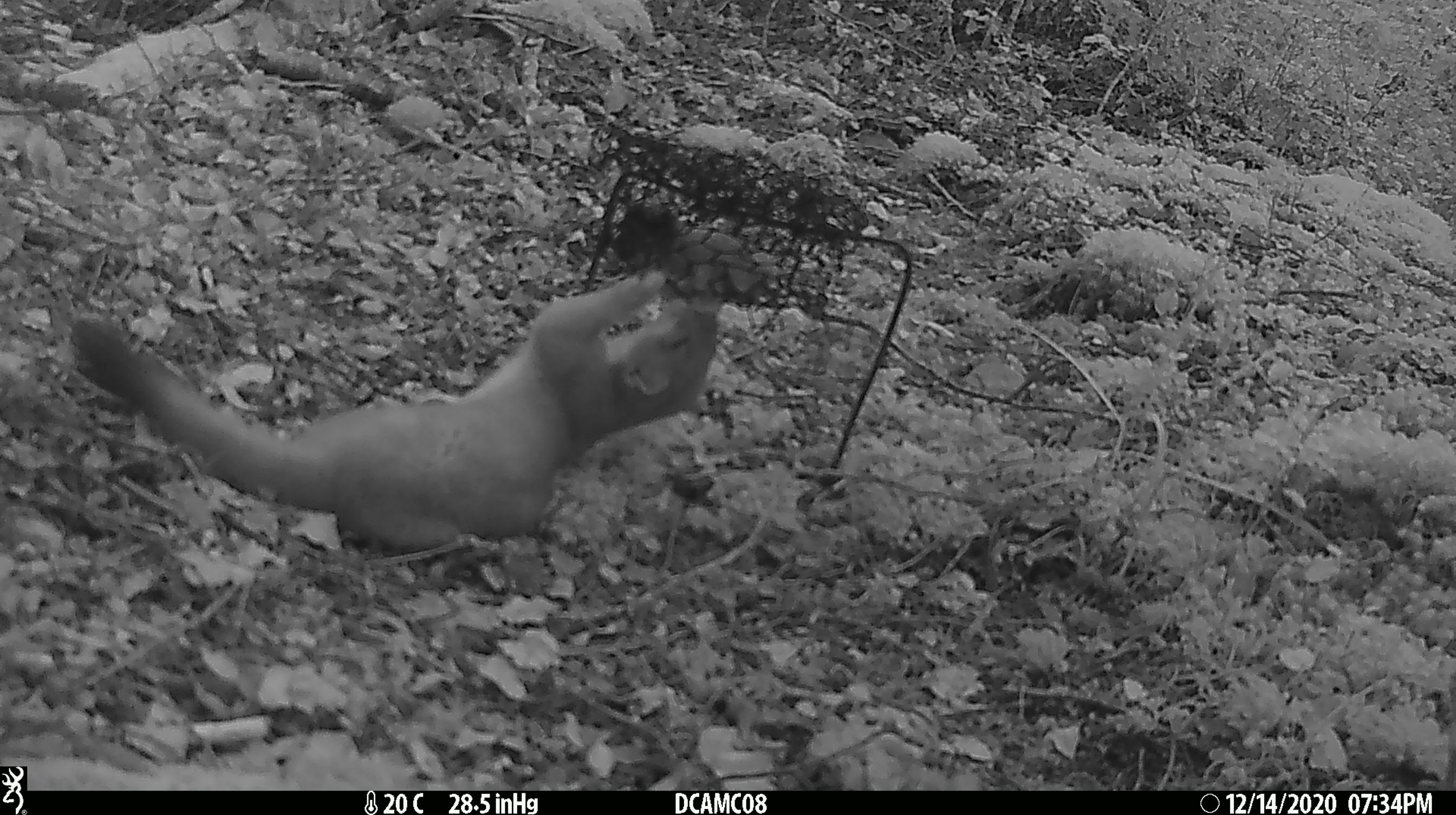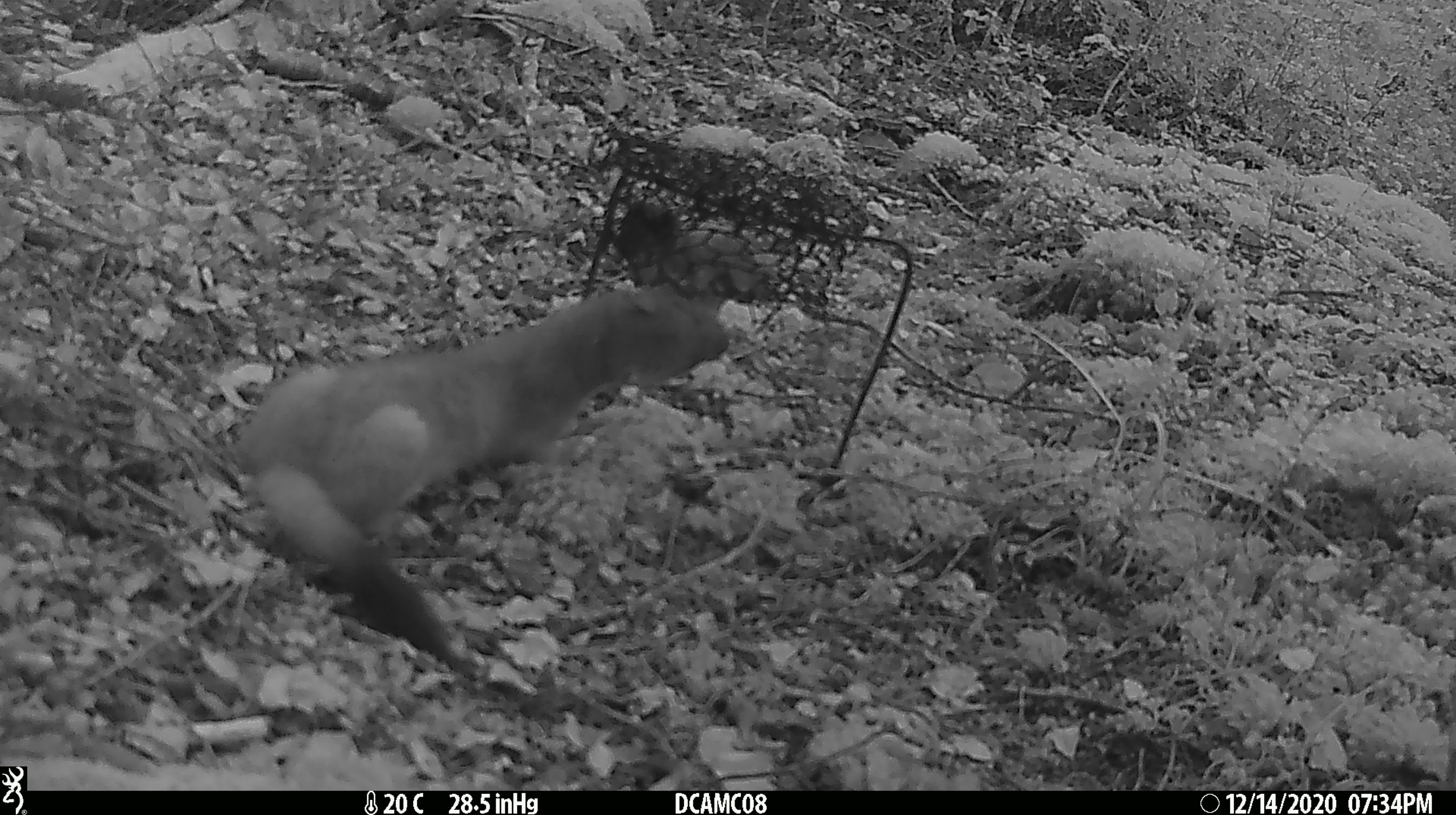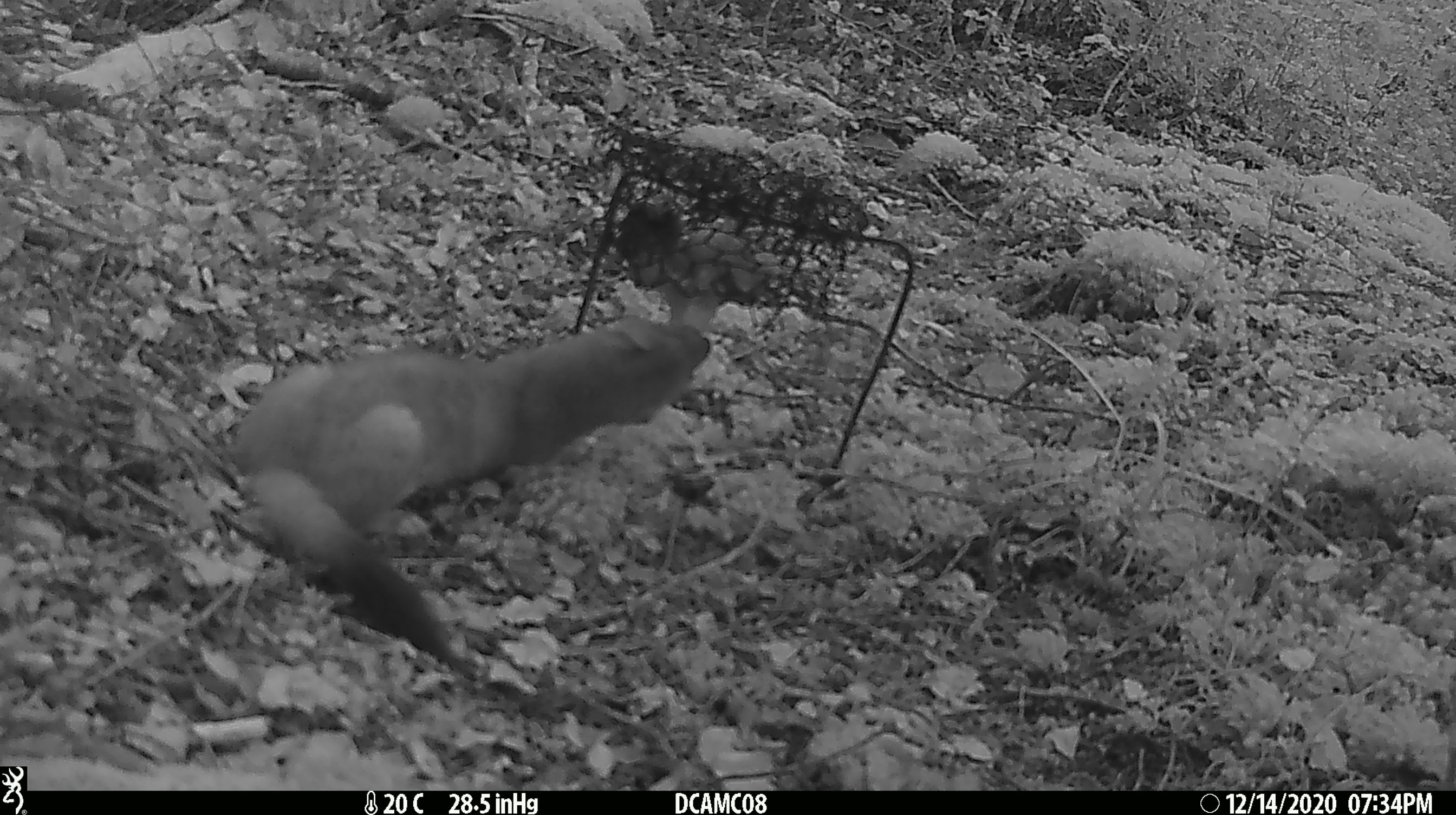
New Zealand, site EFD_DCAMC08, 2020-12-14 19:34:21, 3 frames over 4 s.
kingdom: Animalia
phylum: Chordata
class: Mammalia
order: Carnivora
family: Mustelidae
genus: Mustela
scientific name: Mustela erminea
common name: stoat